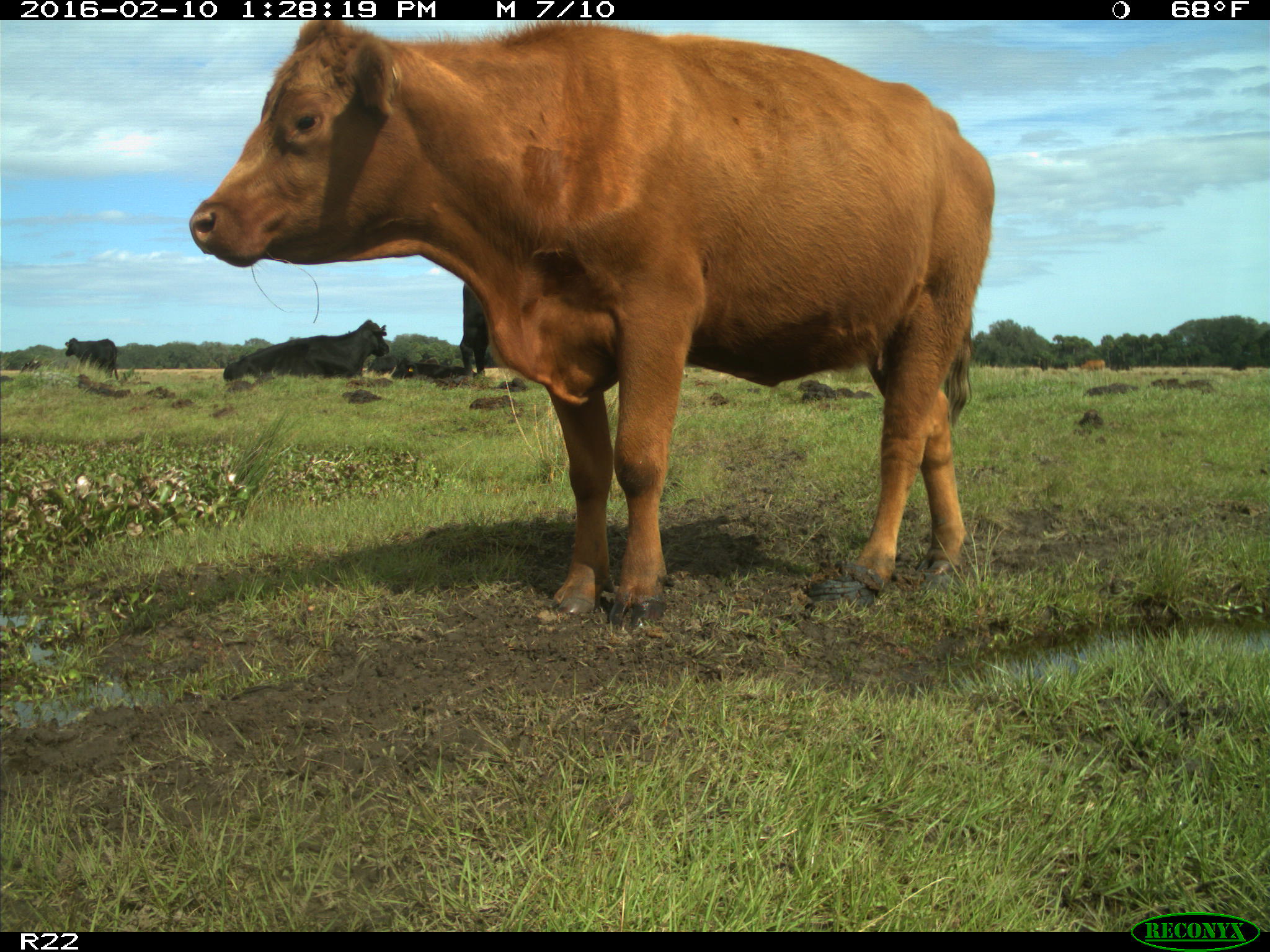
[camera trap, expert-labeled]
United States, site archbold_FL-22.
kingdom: Animalia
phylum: Chordata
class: Mammalia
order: Artiodactyla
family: Bovidae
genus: Bos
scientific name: Bos taurus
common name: domestic cow